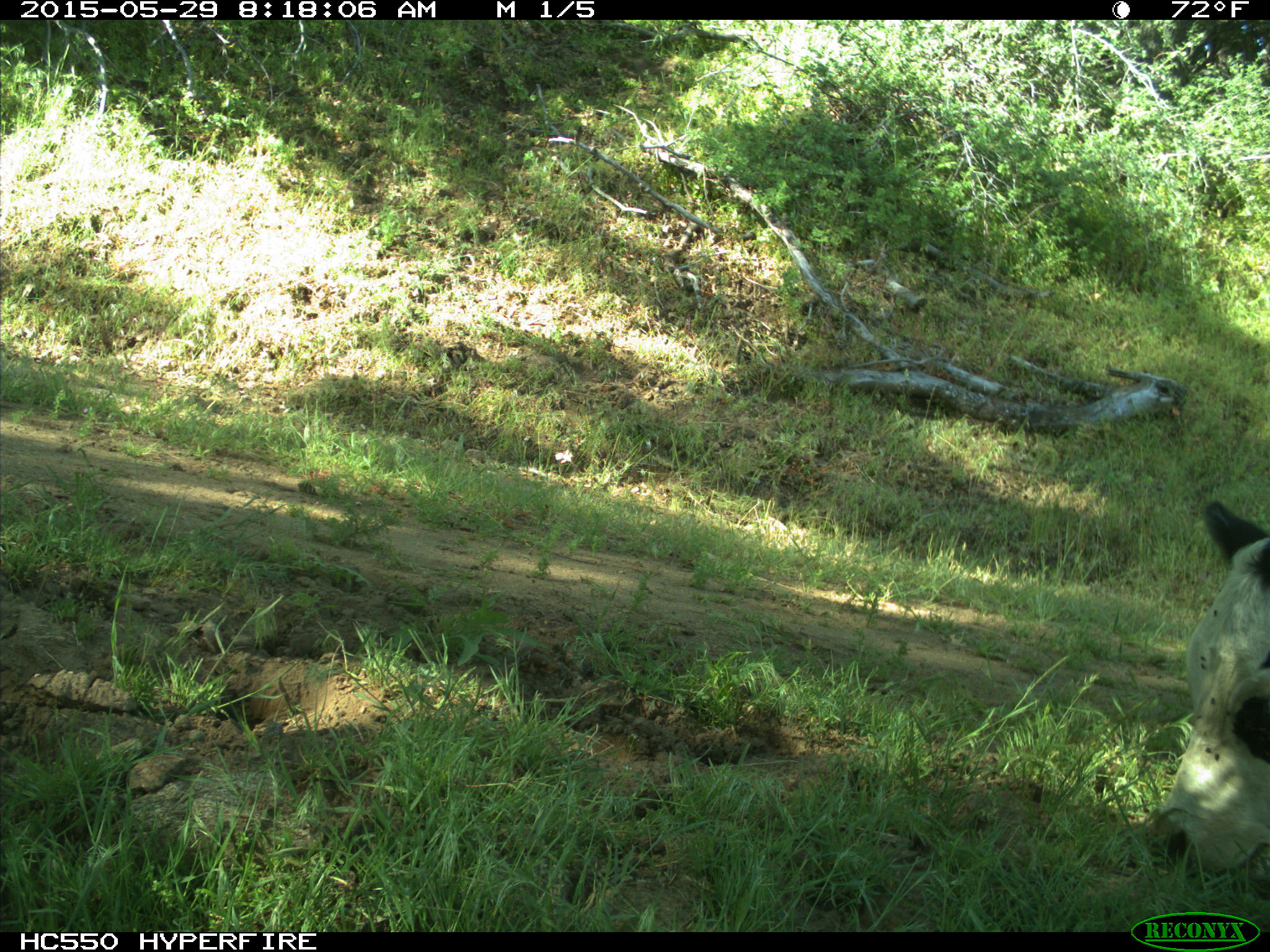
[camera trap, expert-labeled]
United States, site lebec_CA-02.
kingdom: Animalia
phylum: Chordata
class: Mammalia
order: Artiodactyla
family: Bovidae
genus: Bos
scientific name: Bos taurus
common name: domestic cow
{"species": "Bos taurus (domestic cow)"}